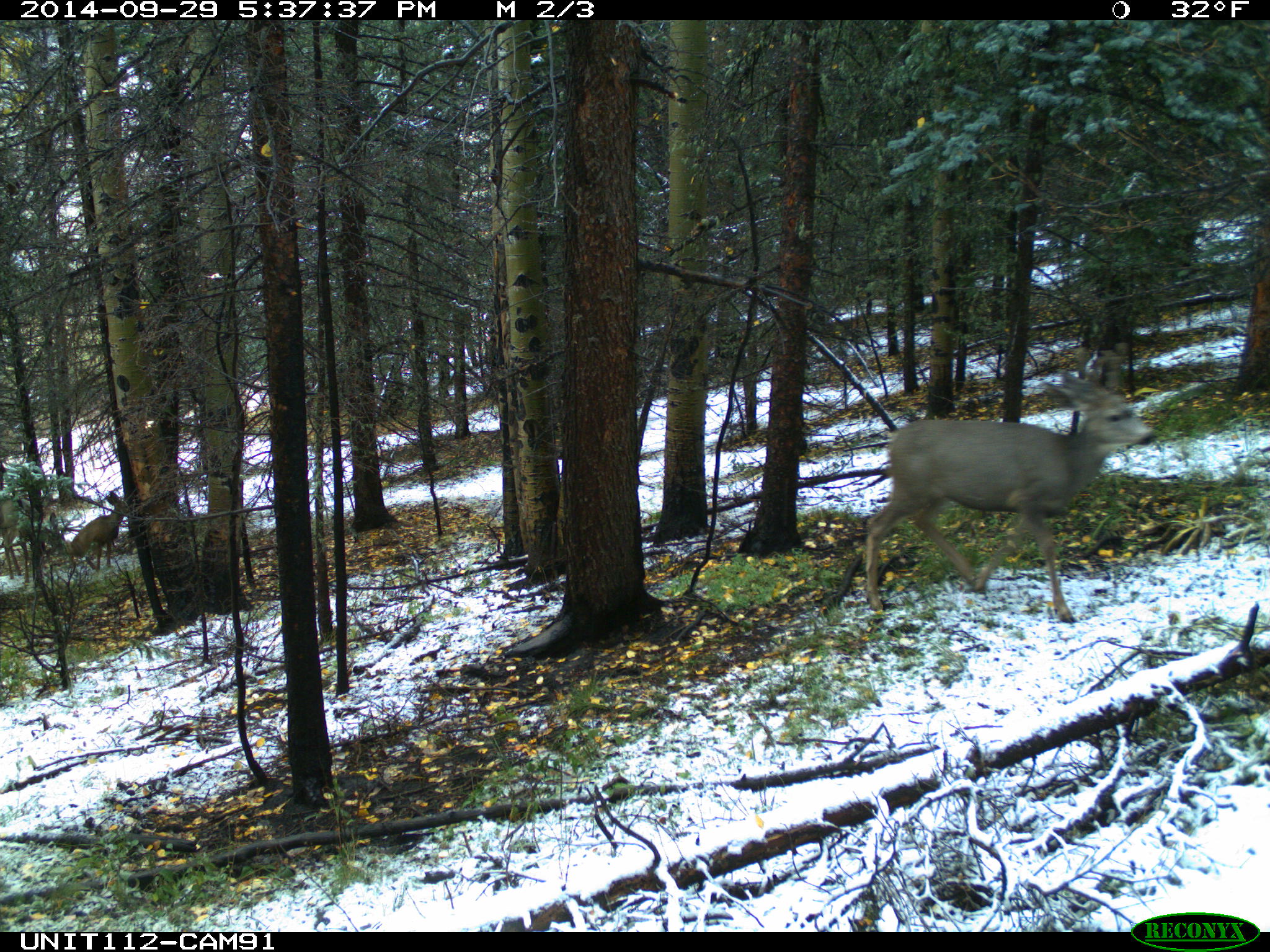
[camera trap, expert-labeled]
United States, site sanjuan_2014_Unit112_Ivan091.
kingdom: Animalia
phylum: Chordata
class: Mammalia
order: Artiodactyla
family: Cervidae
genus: Odocoileus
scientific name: Odocoileus hemionus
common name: mule deer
Odocoileus hemionus (mule deer).